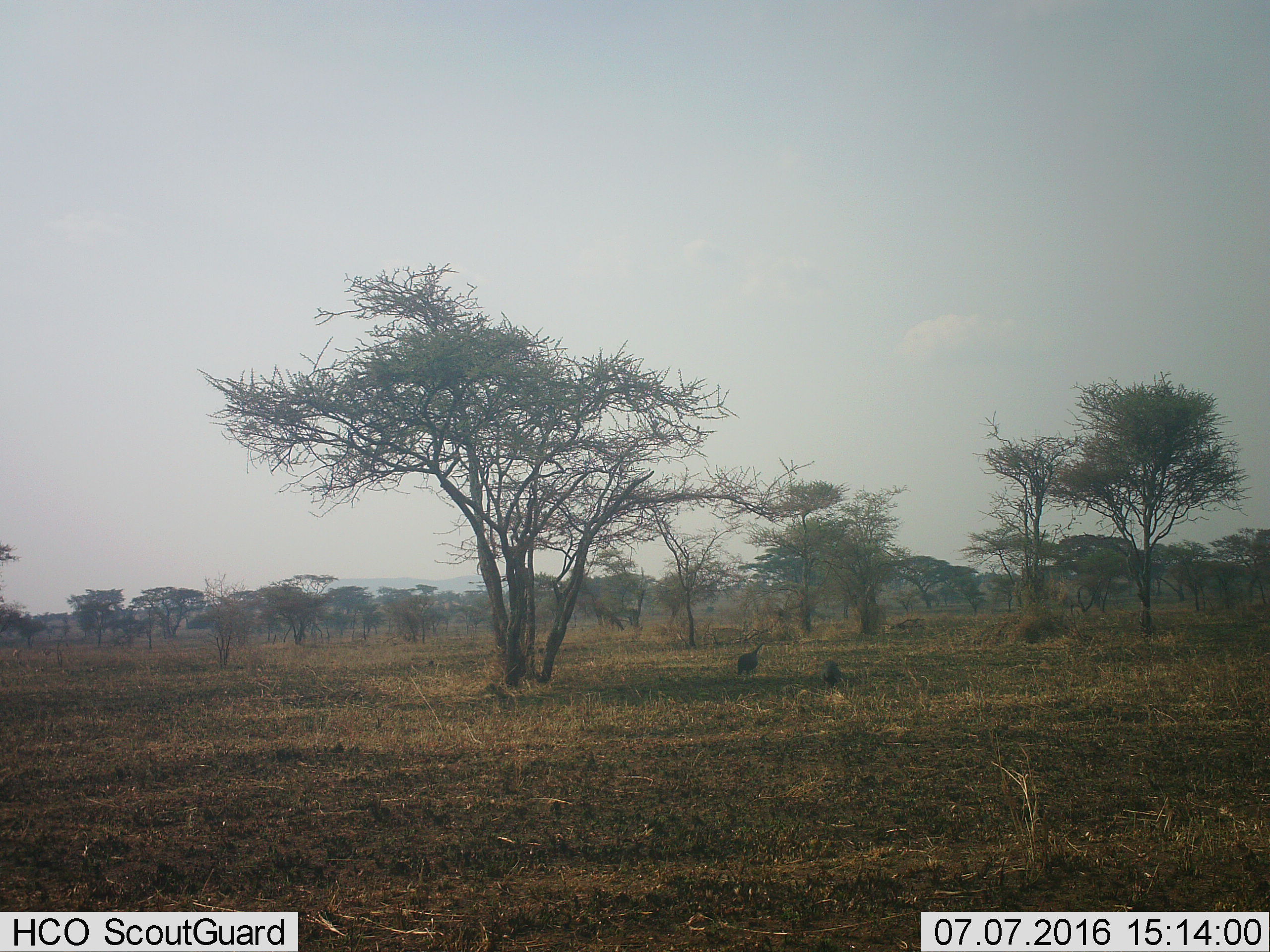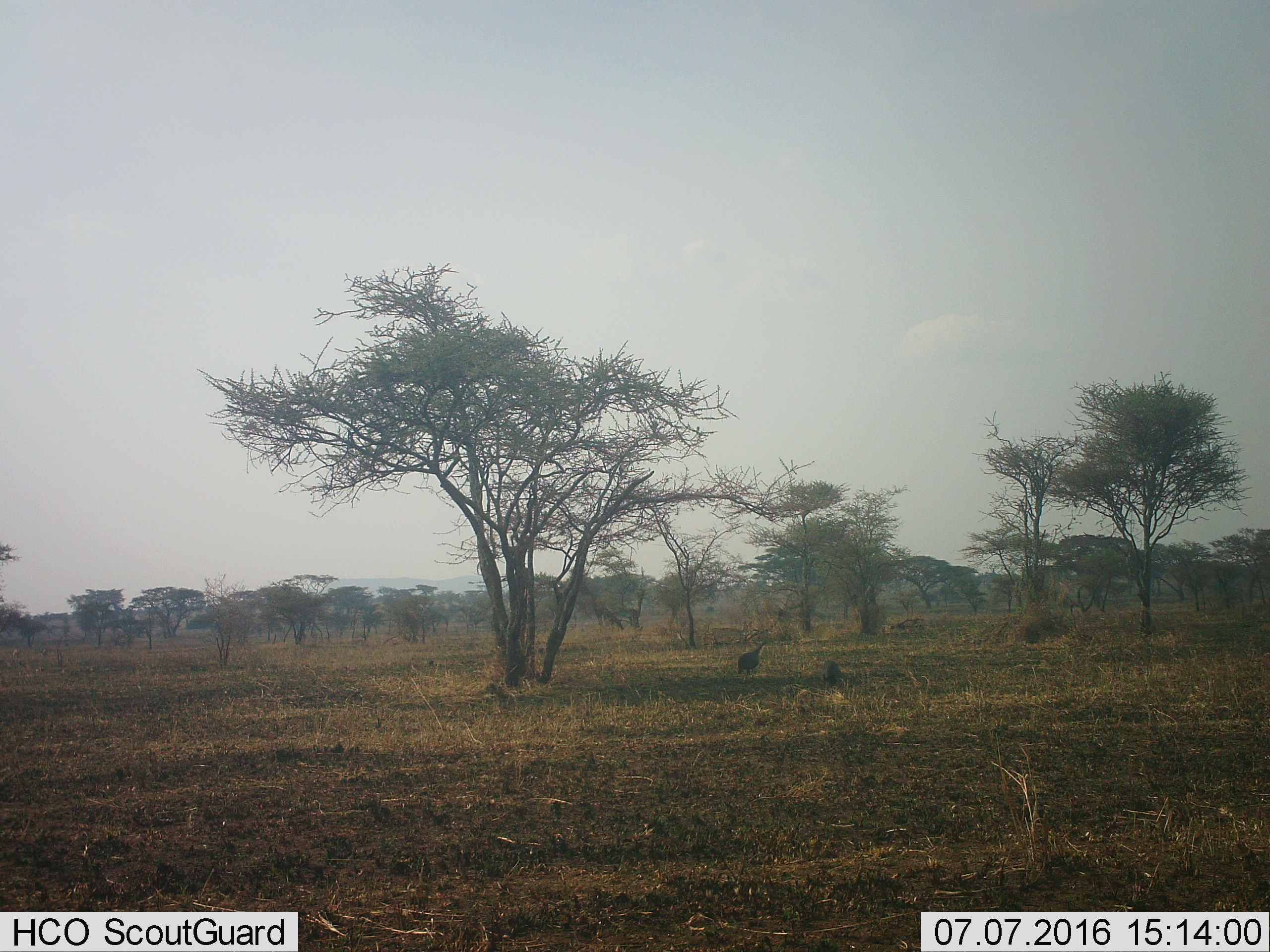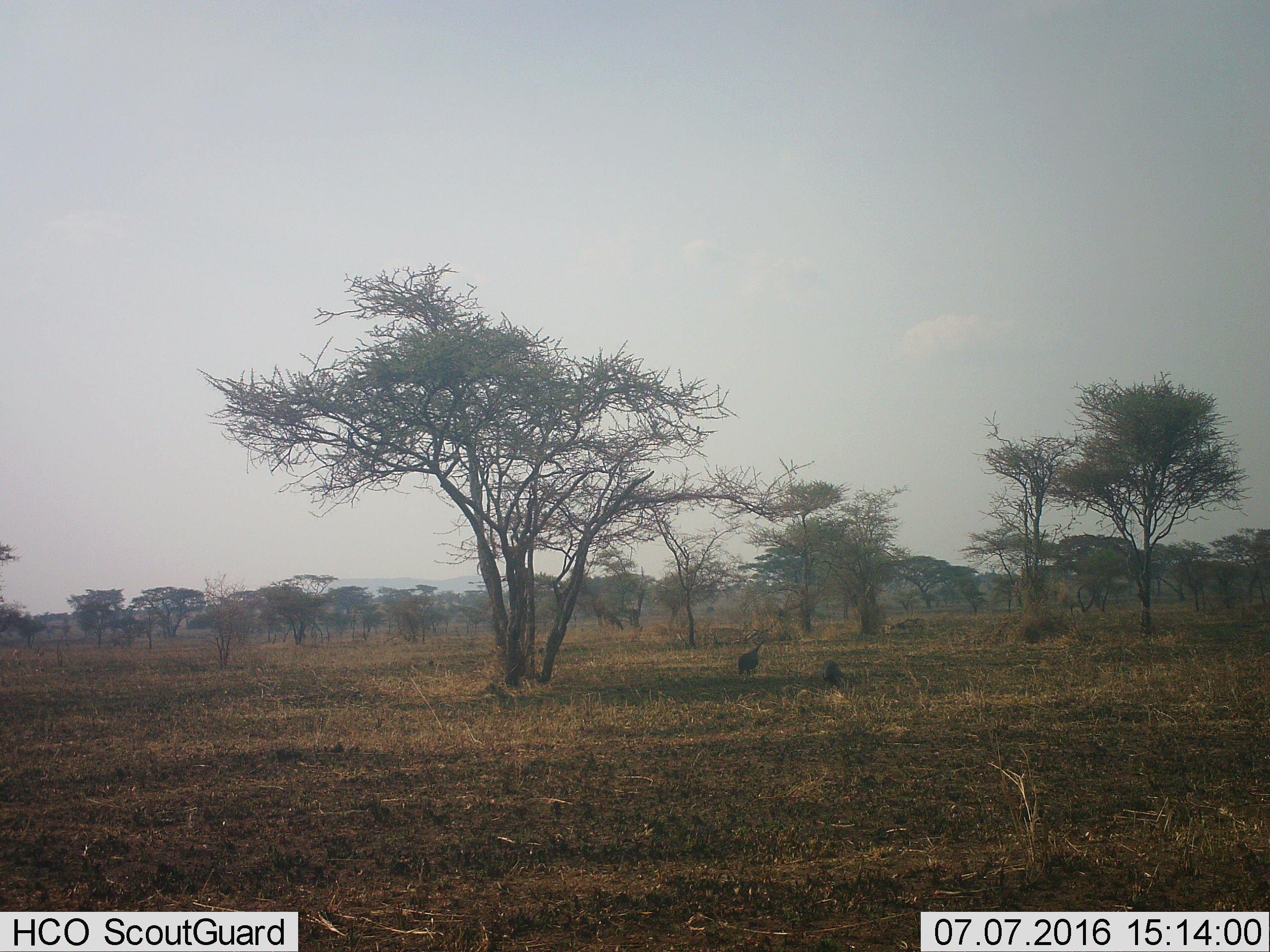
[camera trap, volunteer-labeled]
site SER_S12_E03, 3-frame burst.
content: unidentified animal